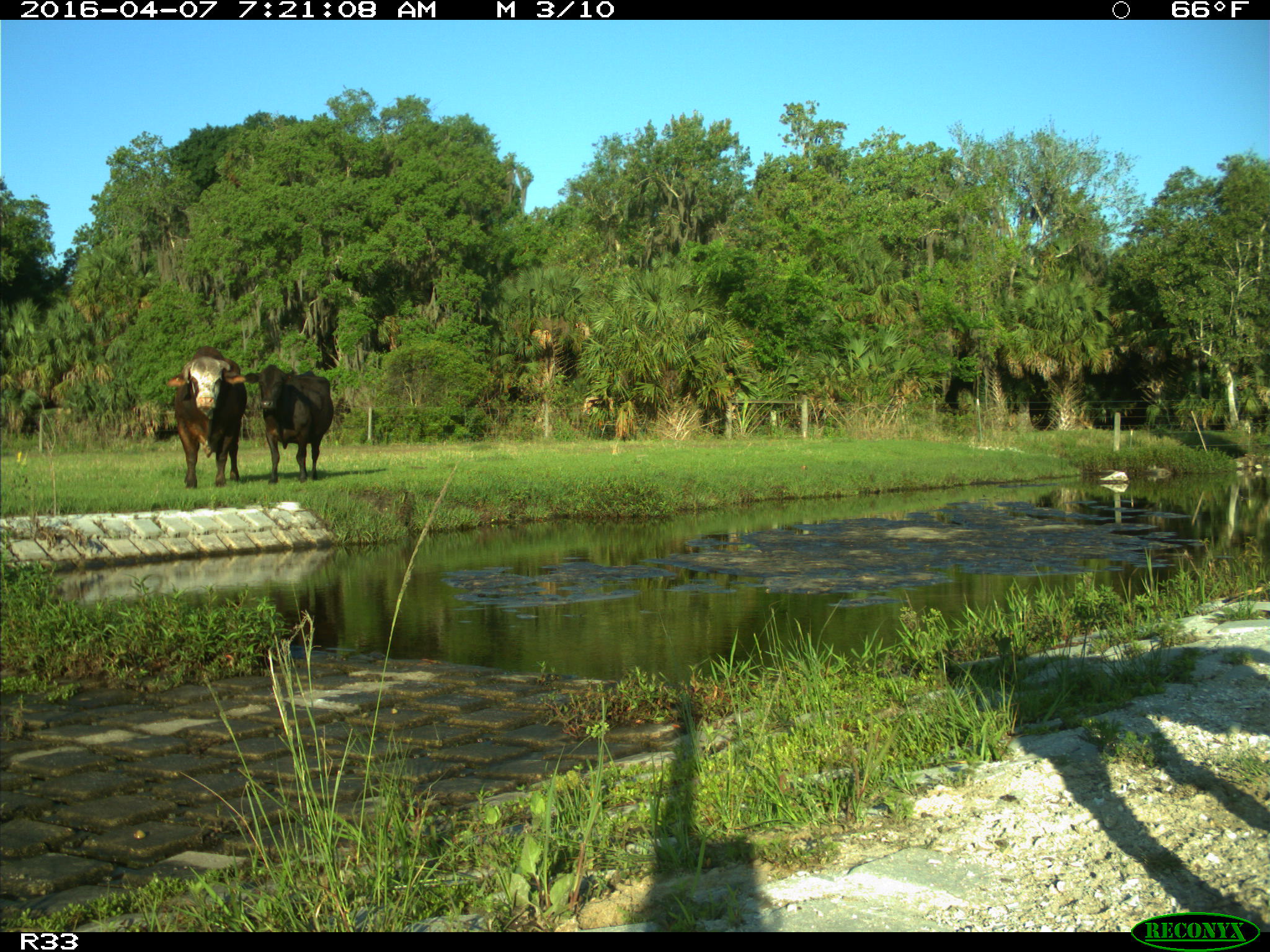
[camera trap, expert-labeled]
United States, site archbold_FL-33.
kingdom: Animalia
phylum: Chordata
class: Mammalia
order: Artiodactyla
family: Bovidae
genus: Bos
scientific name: Bos taurus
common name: domestic cow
Bos taurus (domestic cow).